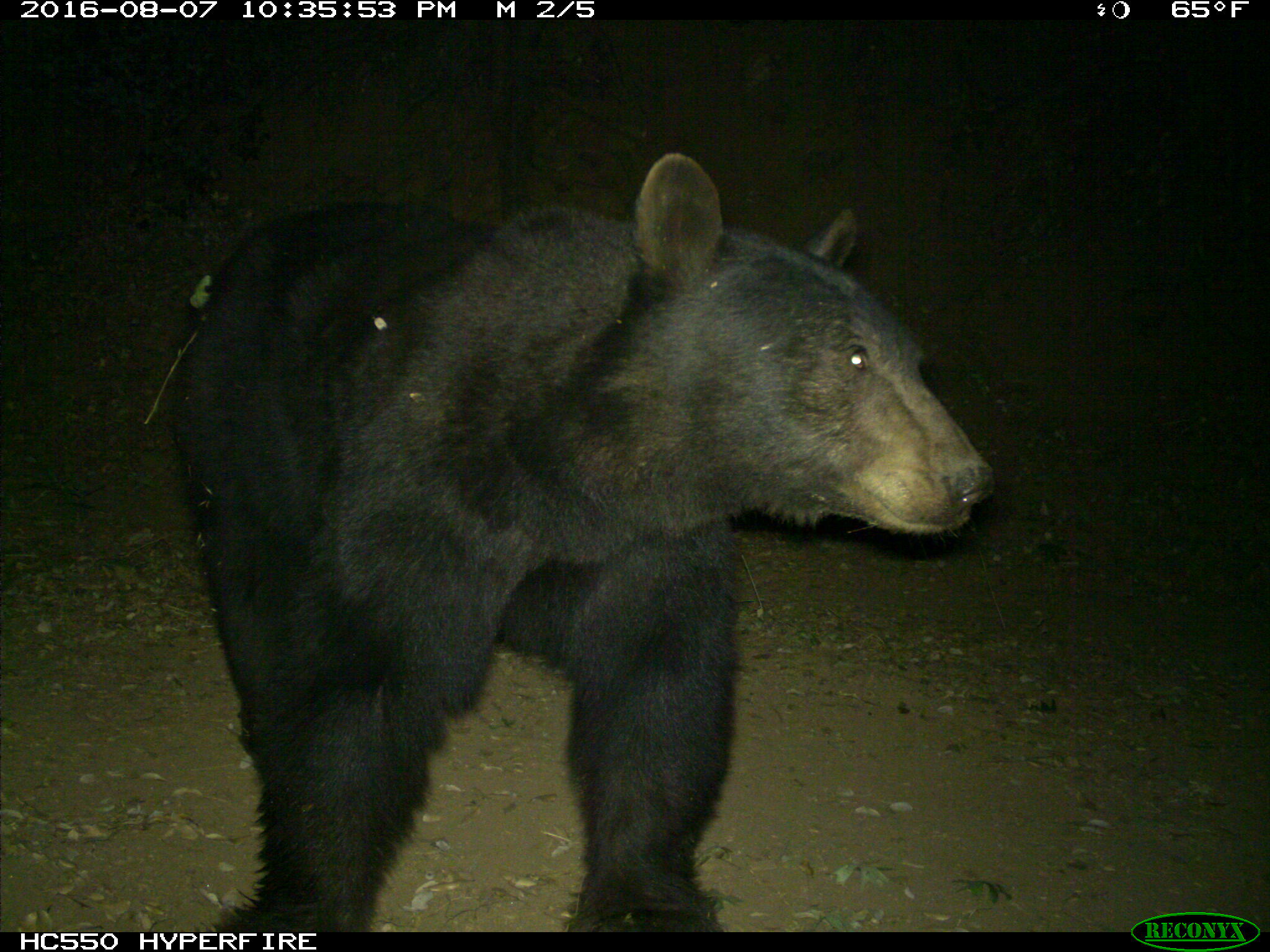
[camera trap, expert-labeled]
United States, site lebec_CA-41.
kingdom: Animalia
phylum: Chordata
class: Mammalia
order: Carnivora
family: Ursidae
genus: Ursus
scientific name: Ursus americanus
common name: american black bear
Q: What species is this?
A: Ursus americanus (american black bear).